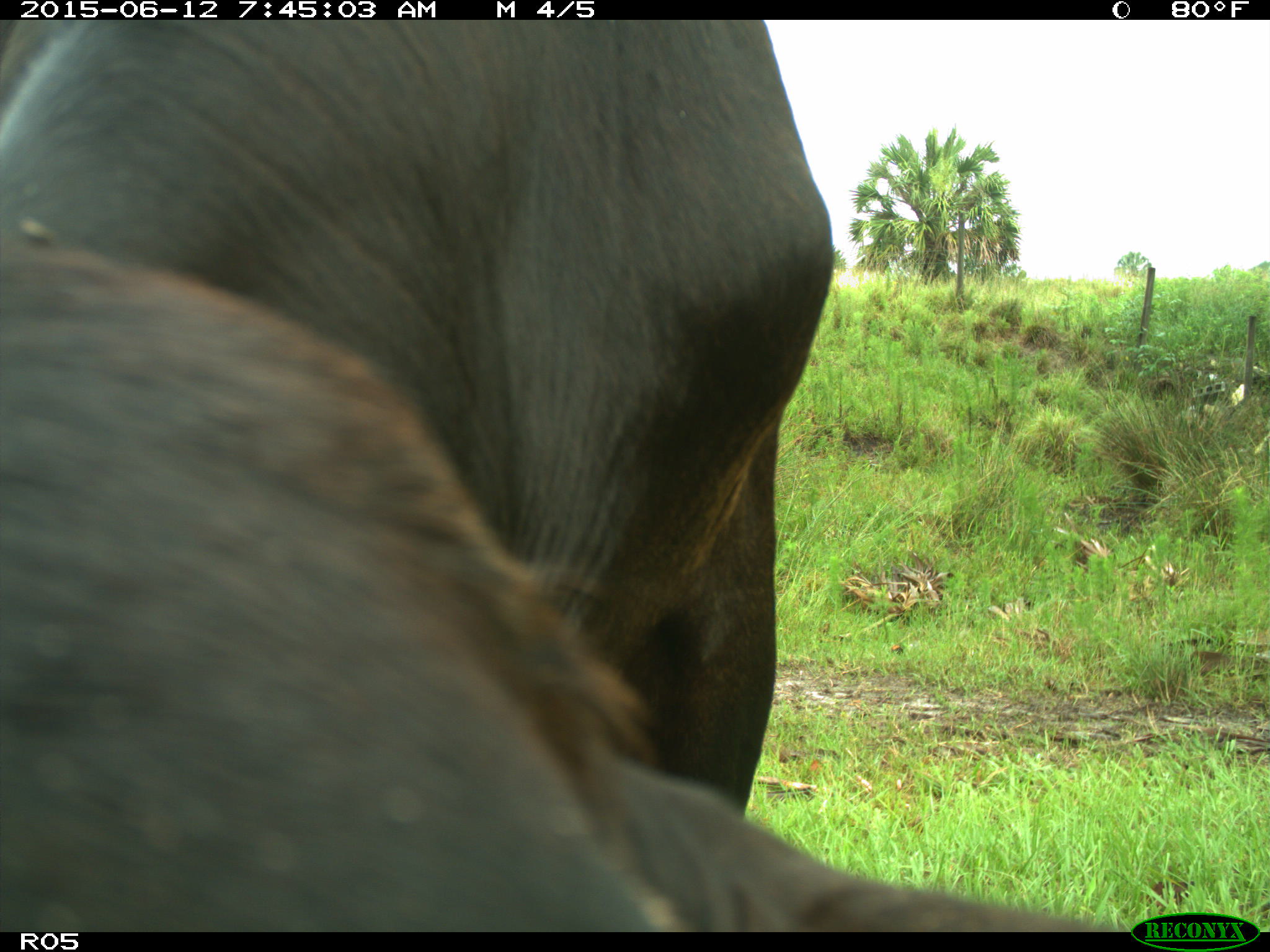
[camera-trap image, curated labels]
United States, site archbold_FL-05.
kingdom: Animalia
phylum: Chordata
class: Mammalia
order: Artiodactyla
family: Bovidae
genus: Bos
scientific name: Bos taurus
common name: domestic cow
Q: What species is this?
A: Bos taurus (domestic cow).